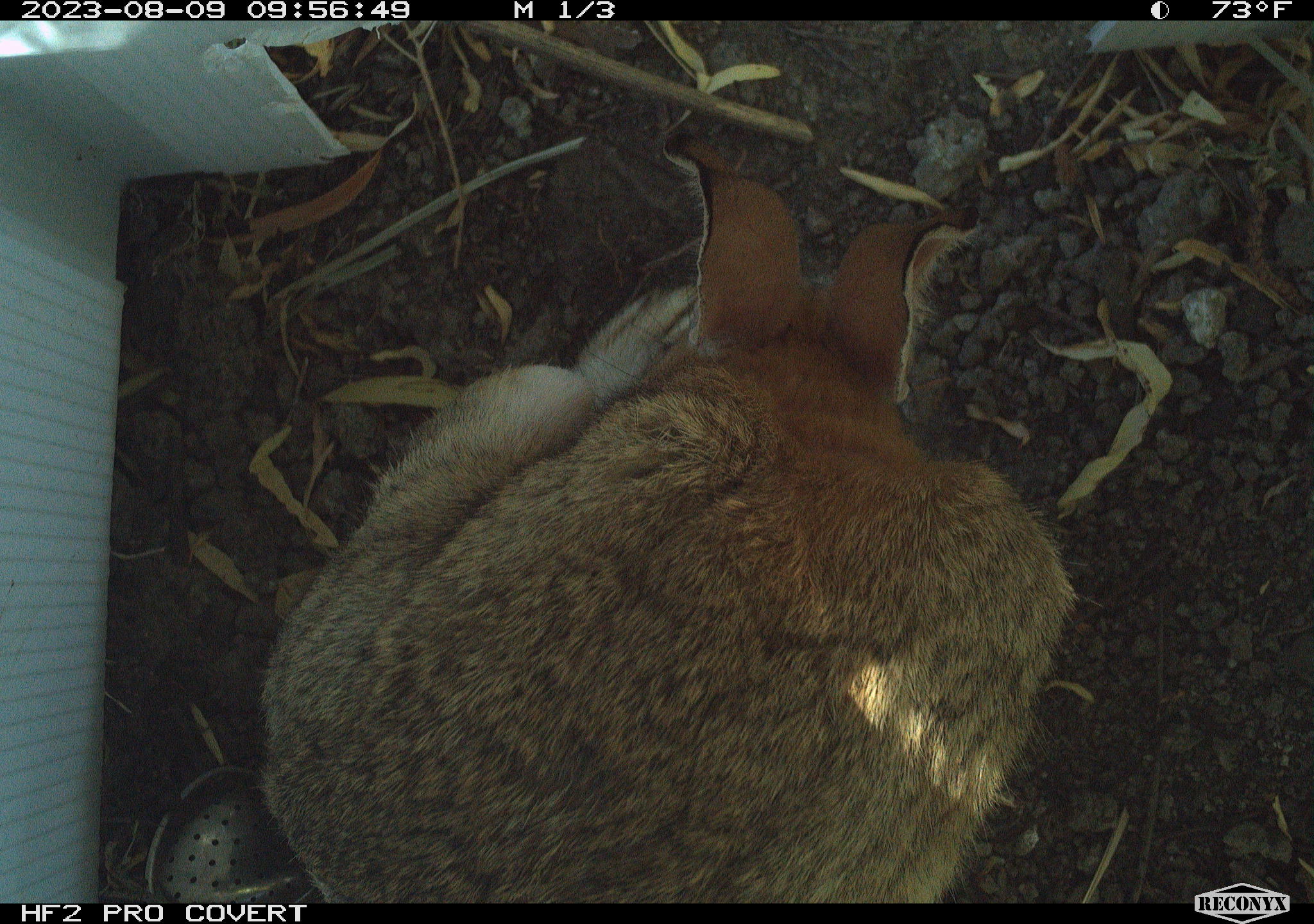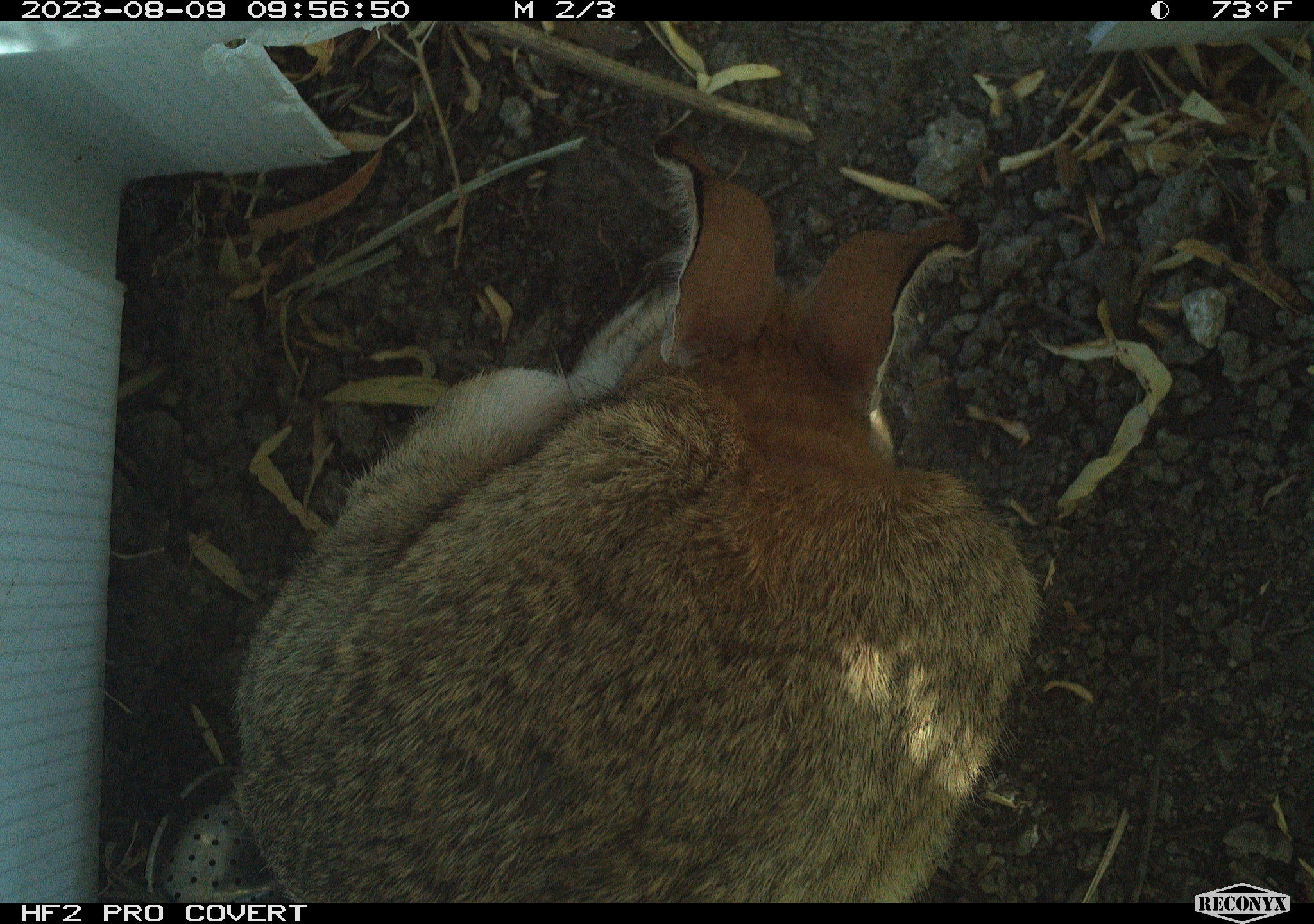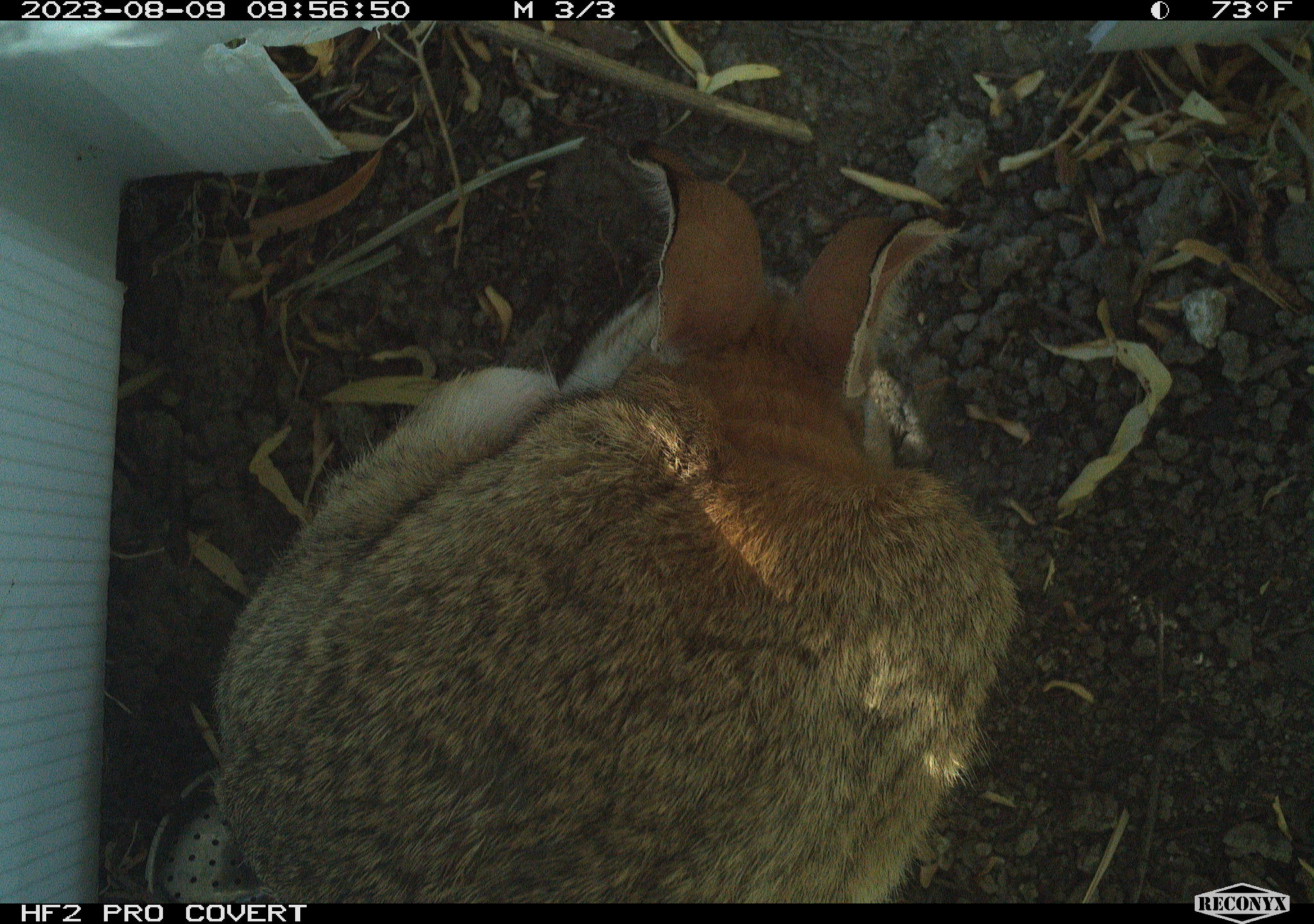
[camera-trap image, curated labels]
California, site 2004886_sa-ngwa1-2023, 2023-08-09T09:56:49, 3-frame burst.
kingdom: Animalia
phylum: Chordata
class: Mammalia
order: Lagomorpha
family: Leporidae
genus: Sylvilagus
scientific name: Sylvilagus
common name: cottontail rabbits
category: sylvilagus species